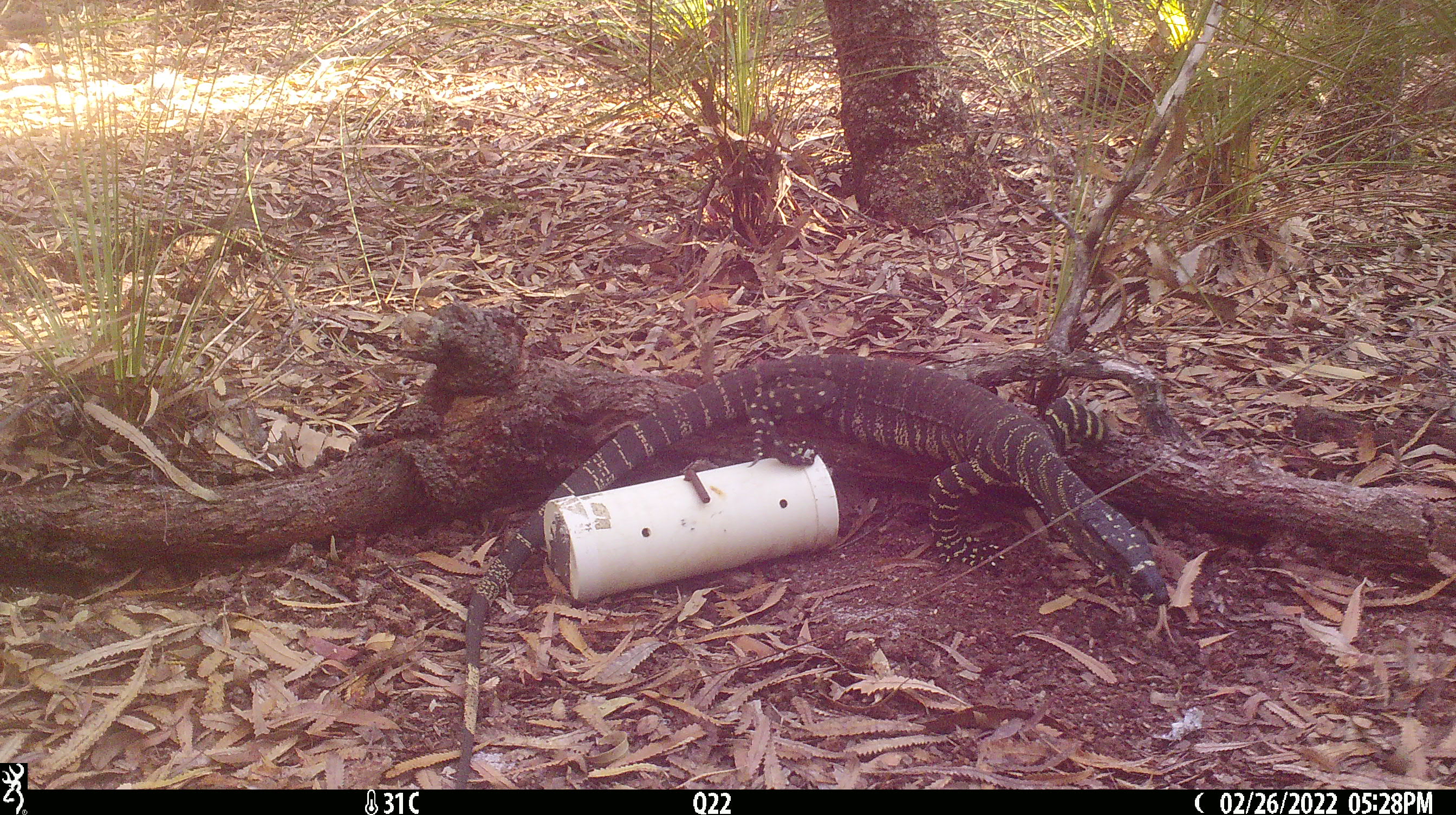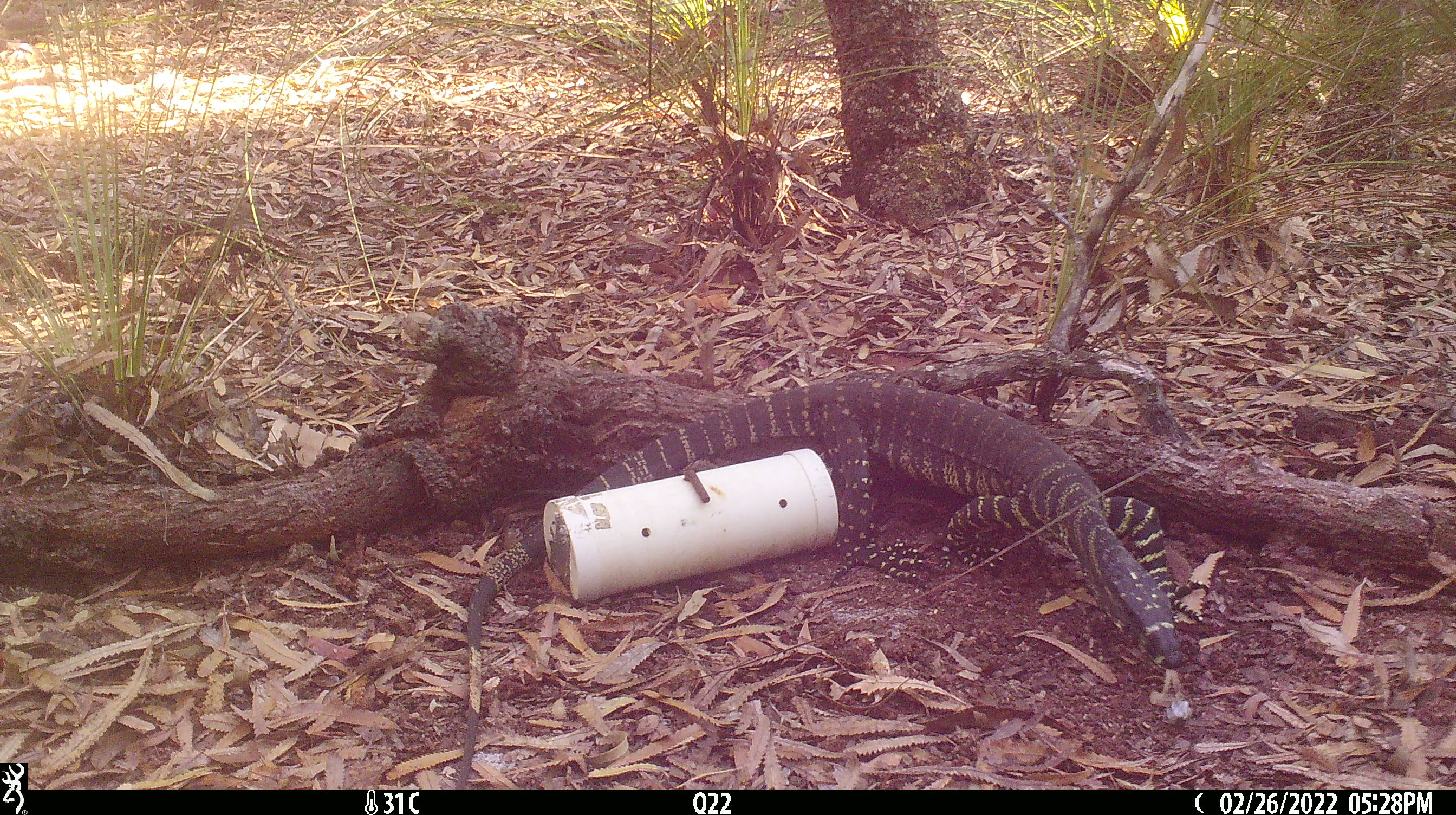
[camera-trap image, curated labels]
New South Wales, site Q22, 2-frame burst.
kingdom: Animalia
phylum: Chordata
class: Reptilia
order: Squamata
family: Varanidae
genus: Varanus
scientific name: Varanus varius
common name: lace monitor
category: goanna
Goanna (lace monitor) (Varanus varius).